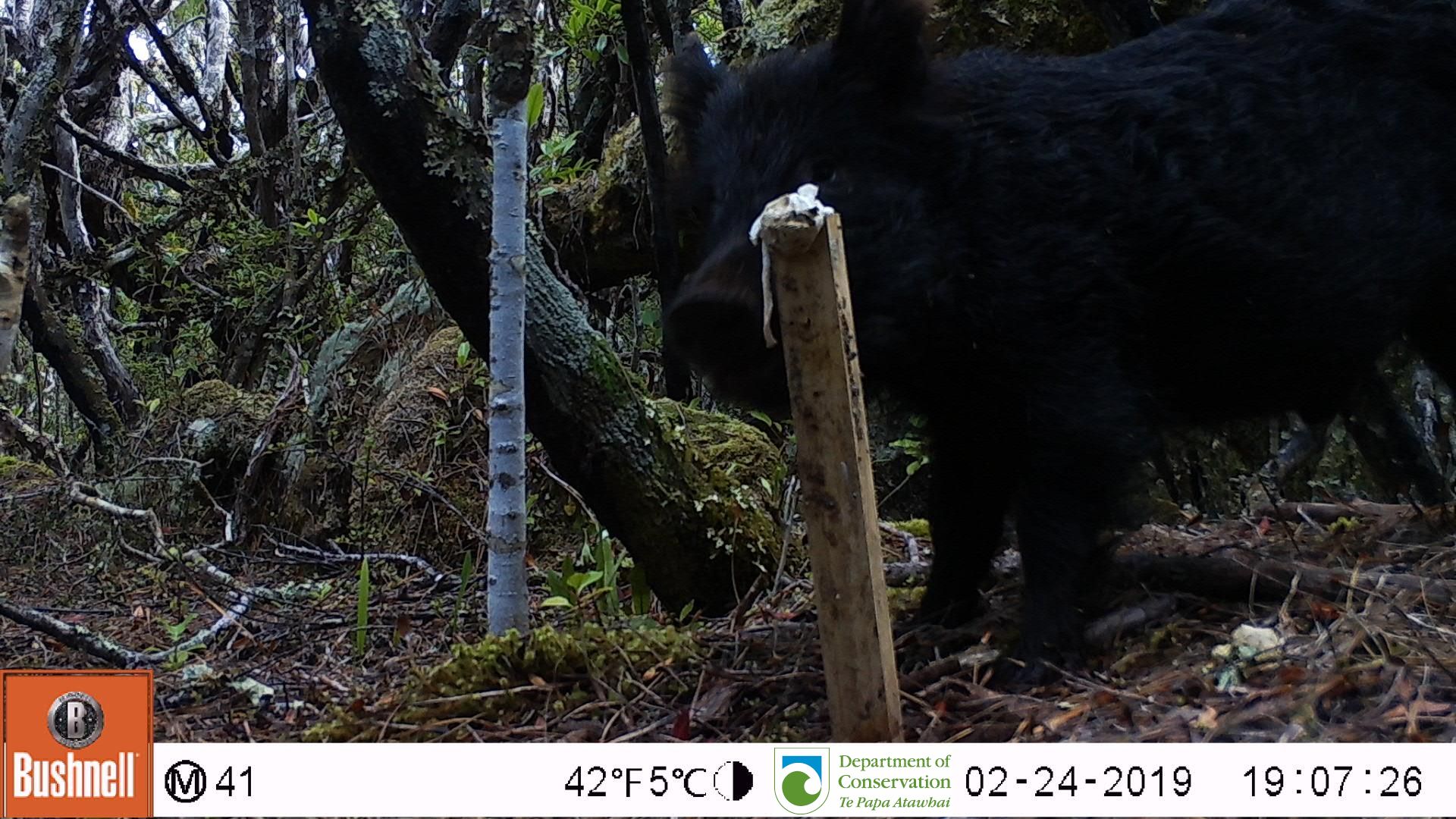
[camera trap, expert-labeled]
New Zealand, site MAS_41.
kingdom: Animalia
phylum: Chordata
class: Mammalia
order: Artiodactyla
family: Suidae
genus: Sus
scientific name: Sus scrofa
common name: pig